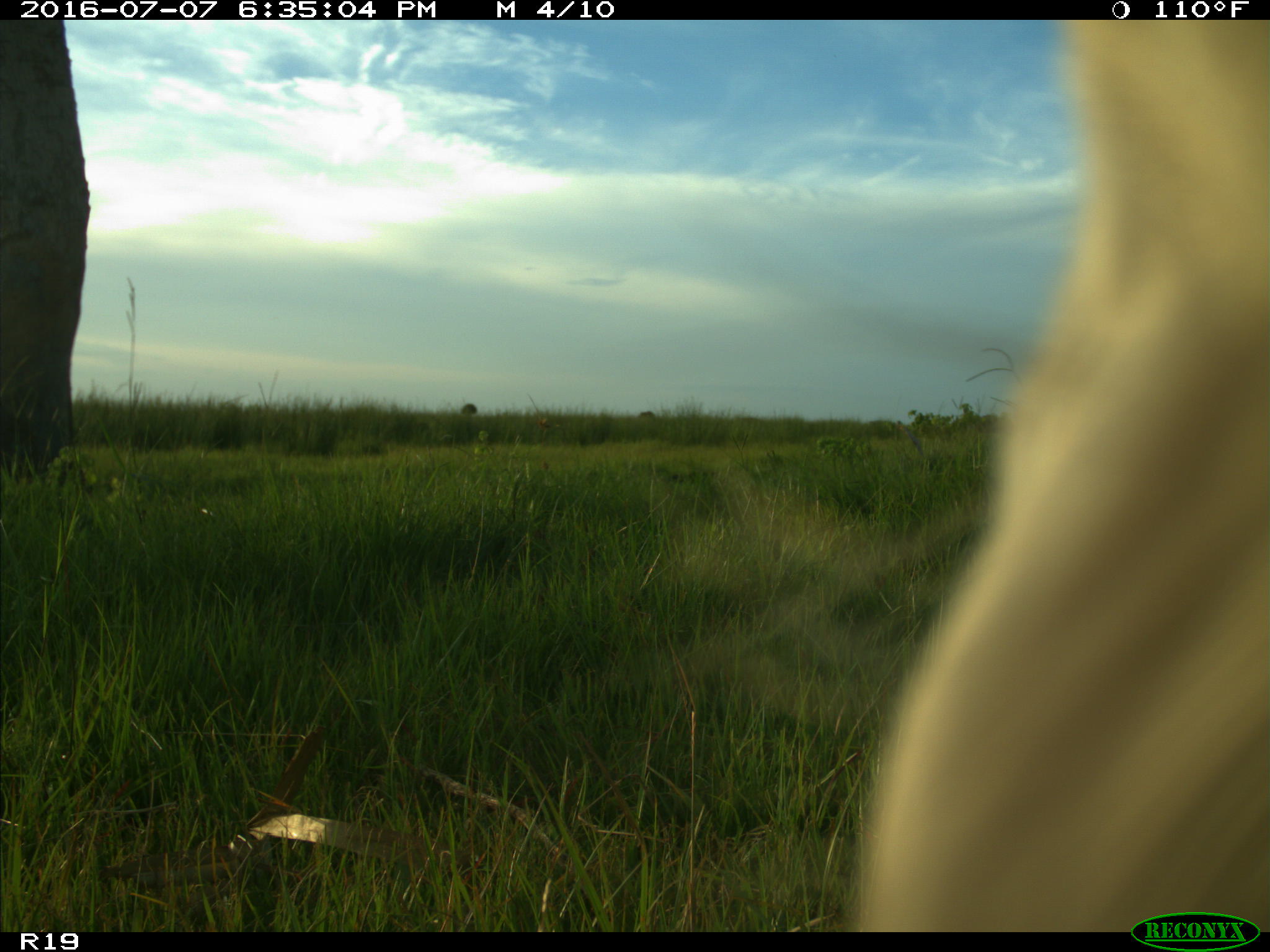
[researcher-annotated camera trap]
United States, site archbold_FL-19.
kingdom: Animalia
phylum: Chordata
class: Mammalia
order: Artiodactyla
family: Bovidae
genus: Bos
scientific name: Bos taurus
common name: domestic cow